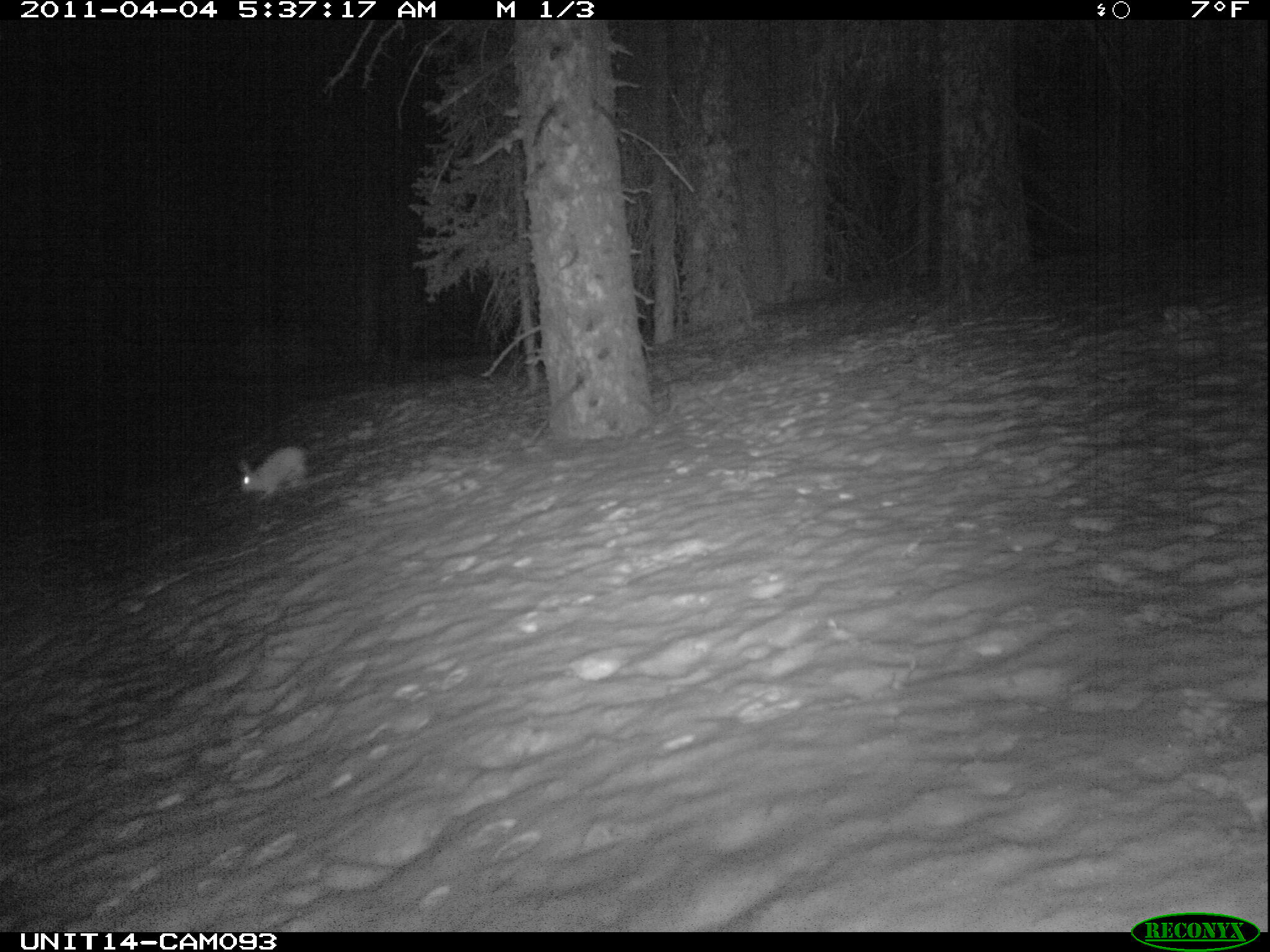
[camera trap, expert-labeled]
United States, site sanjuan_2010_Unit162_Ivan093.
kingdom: Animalia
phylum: Chordata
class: Mammalia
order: Lagomorpha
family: Leporidae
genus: Lepus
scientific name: Lepus americanus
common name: snowshoe hare